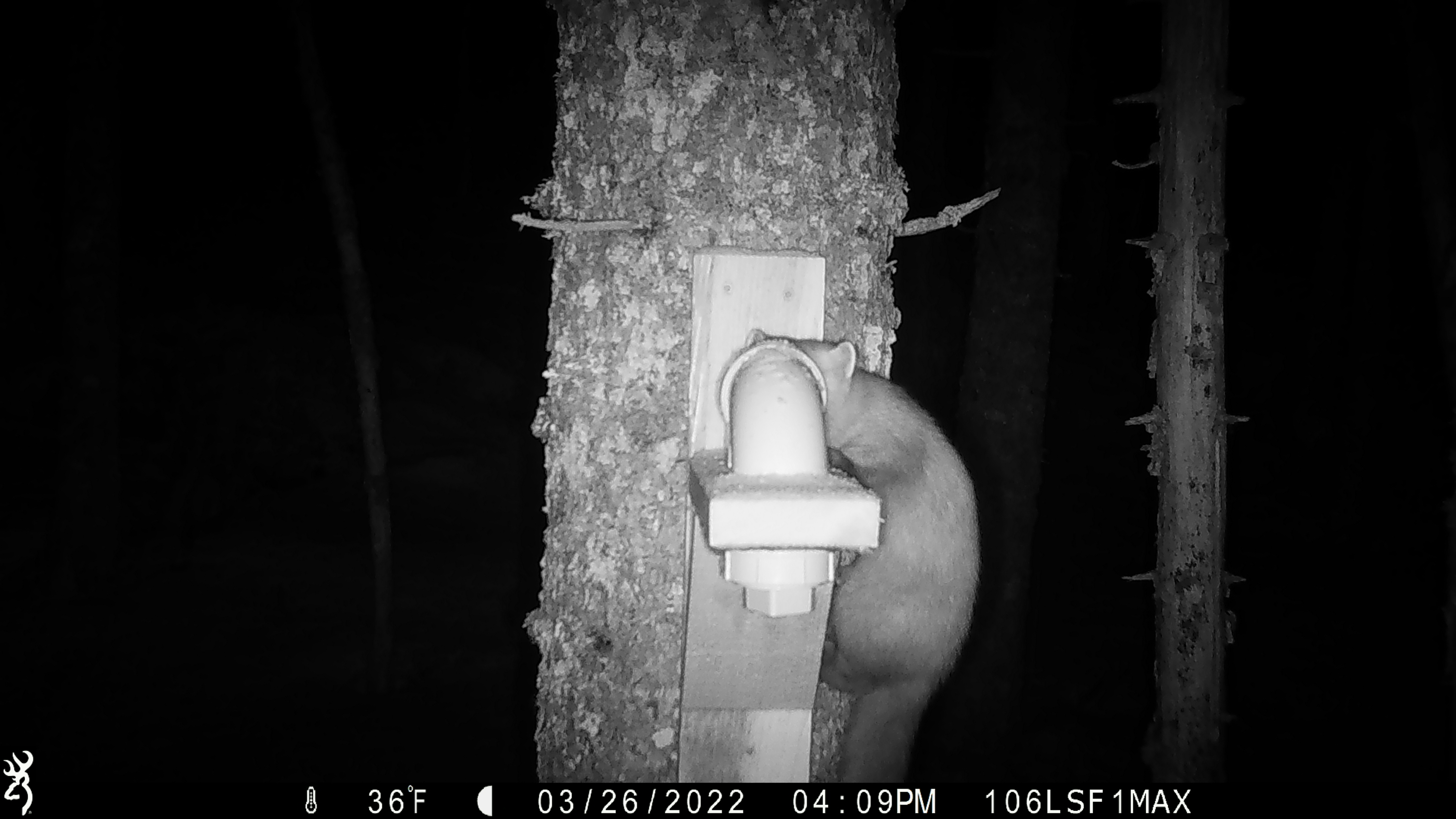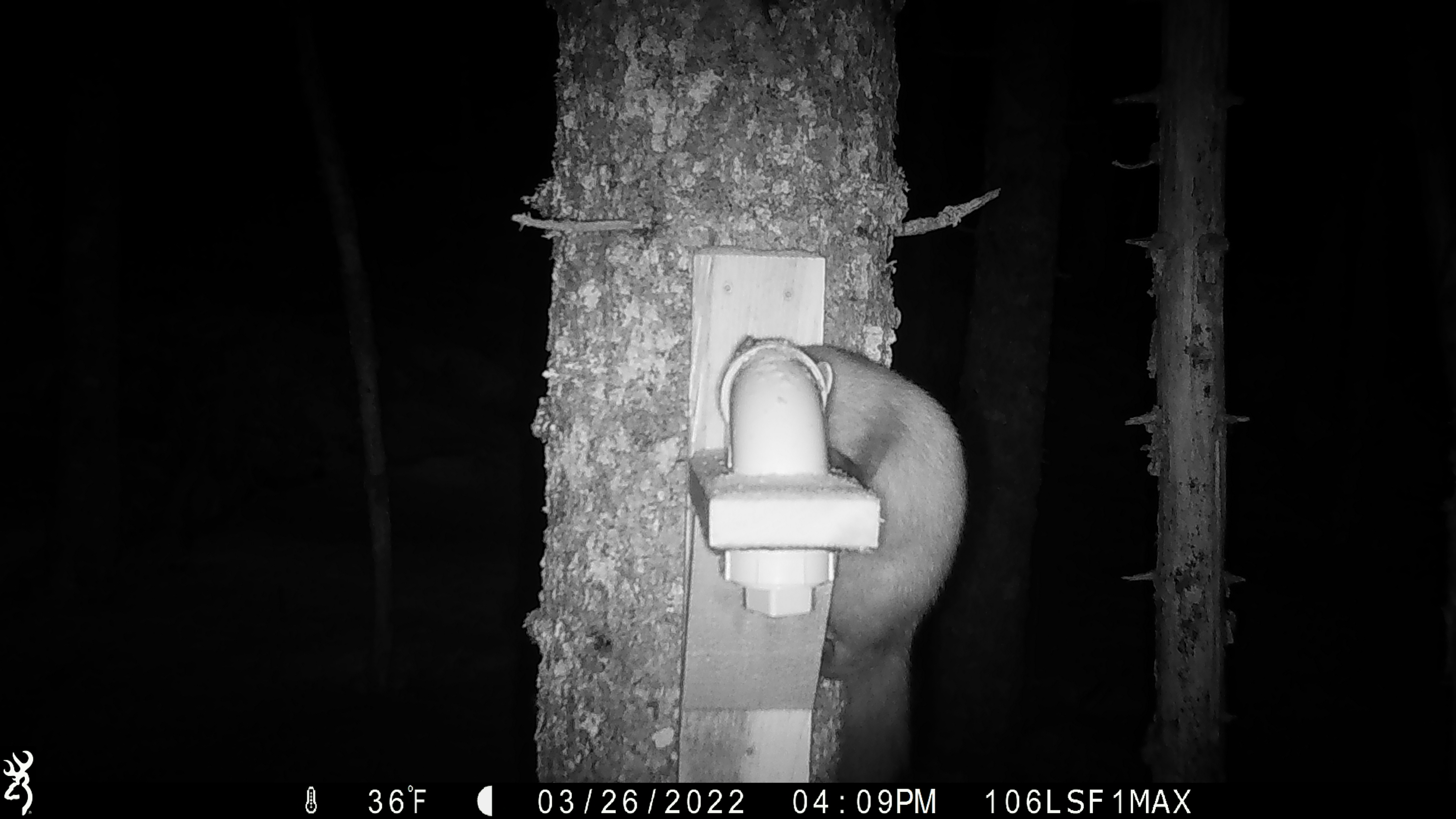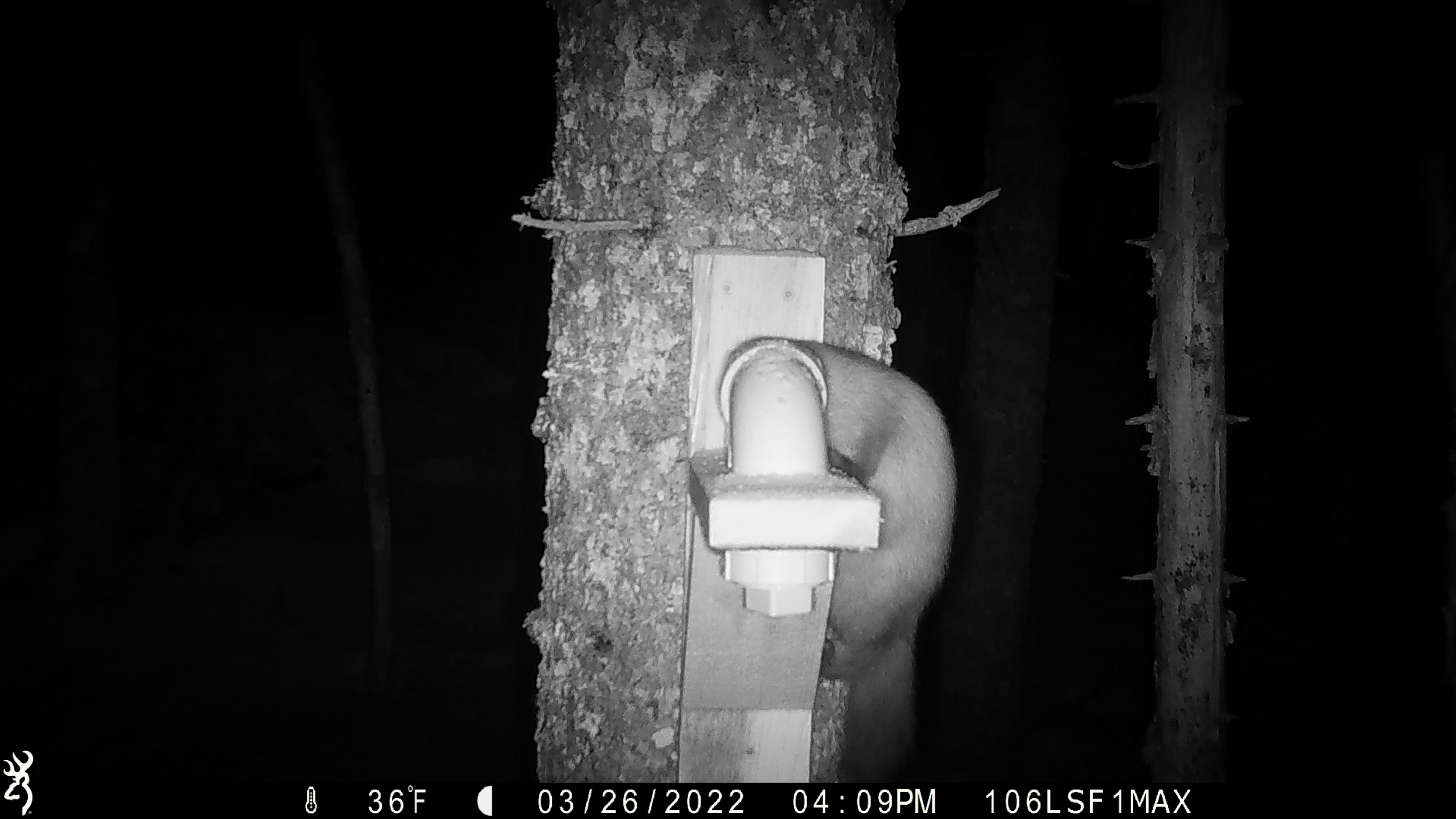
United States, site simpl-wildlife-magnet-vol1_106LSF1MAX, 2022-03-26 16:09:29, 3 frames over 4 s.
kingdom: Animalia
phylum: Chordata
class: Mammalia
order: Carnivora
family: Mustelidae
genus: Martes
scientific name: Martes americana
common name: american marten